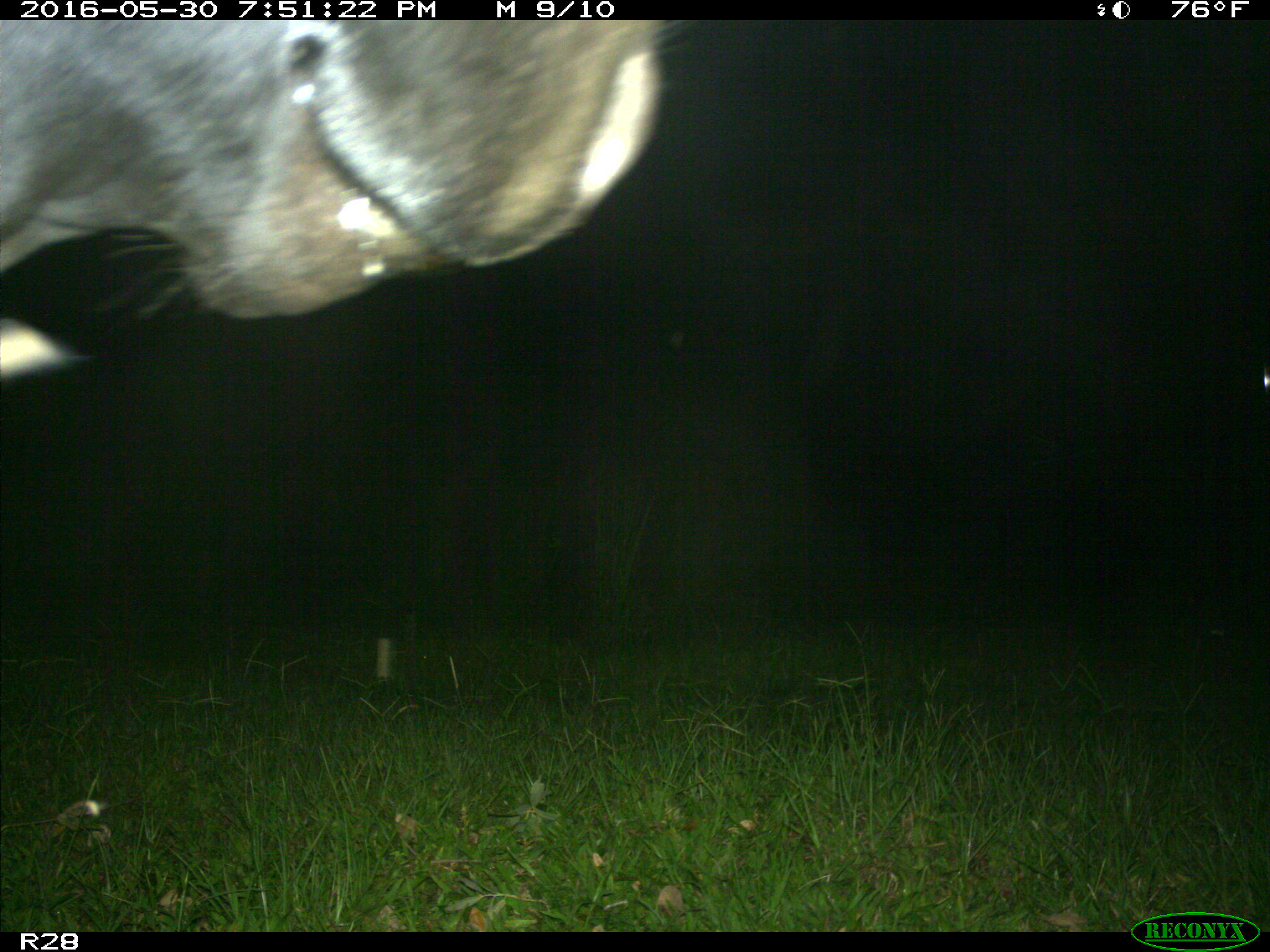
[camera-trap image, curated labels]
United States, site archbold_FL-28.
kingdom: Animalia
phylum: Chordata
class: Mammalia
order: Artiodactyla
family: Bovidae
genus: Bos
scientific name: Bos taurus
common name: domestic cow